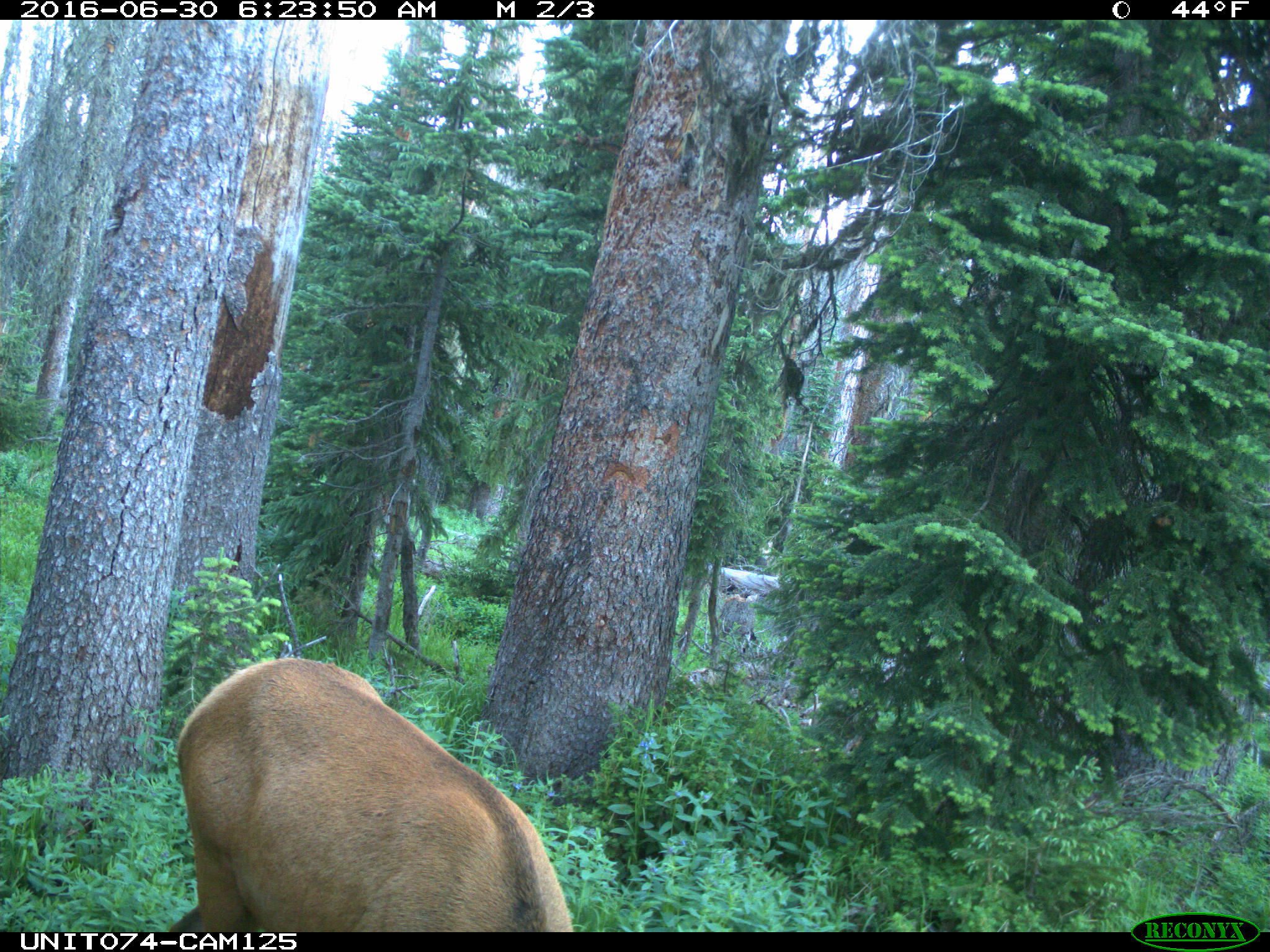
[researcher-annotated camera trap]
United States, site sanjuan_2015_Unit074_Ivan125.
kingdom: Animalia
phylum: Chordata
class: Mammalia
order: Artiodactyla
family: Cervidae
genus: Cervus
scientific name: Cervus elaphus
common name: red deer